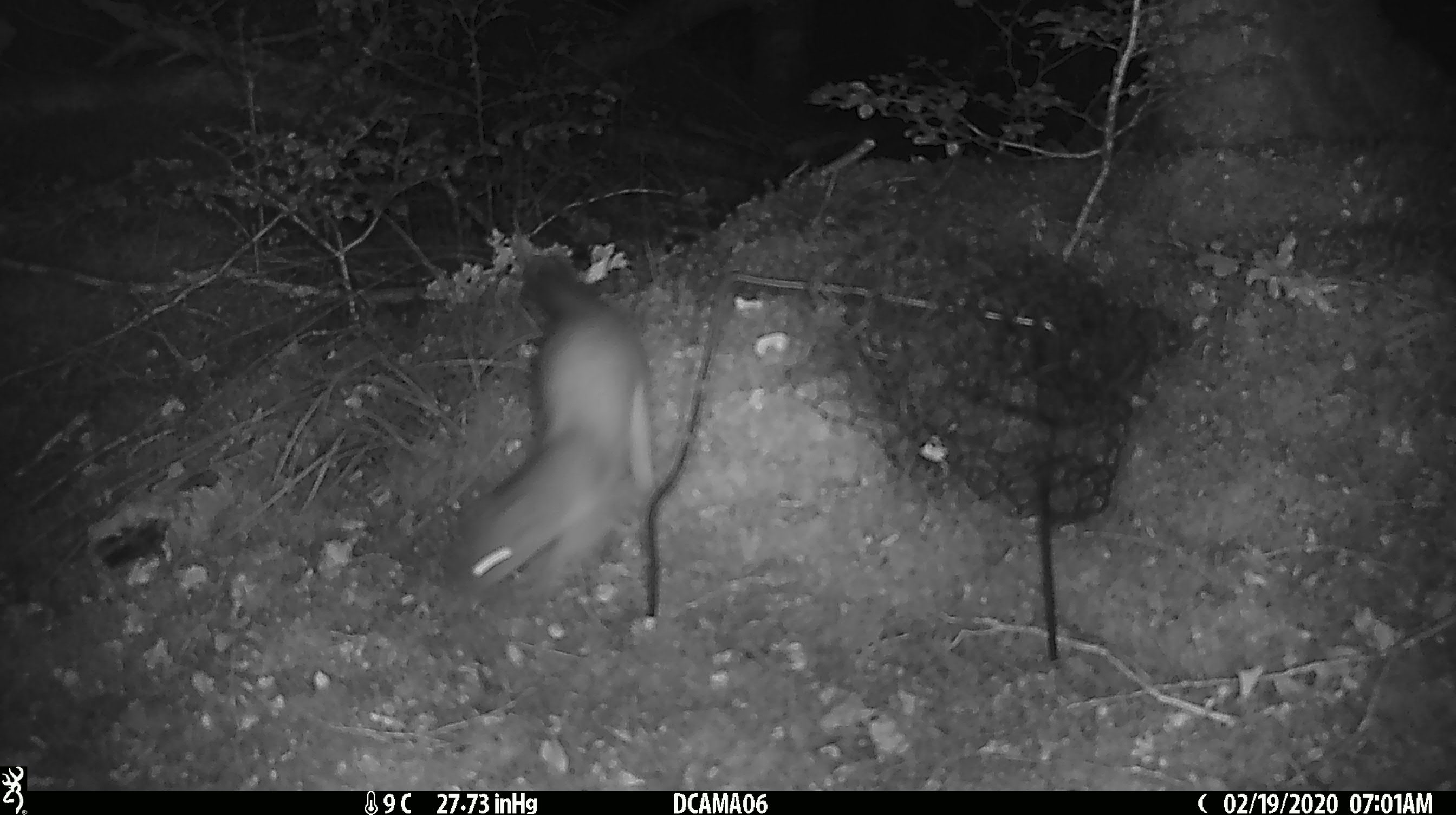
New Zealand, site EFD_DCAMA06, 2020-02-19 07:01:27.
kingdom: Animalia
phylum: Chordata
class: Mammalia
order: Carnivora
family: Mustelidae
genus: Mustela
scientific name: Mustela erminea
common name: stoat